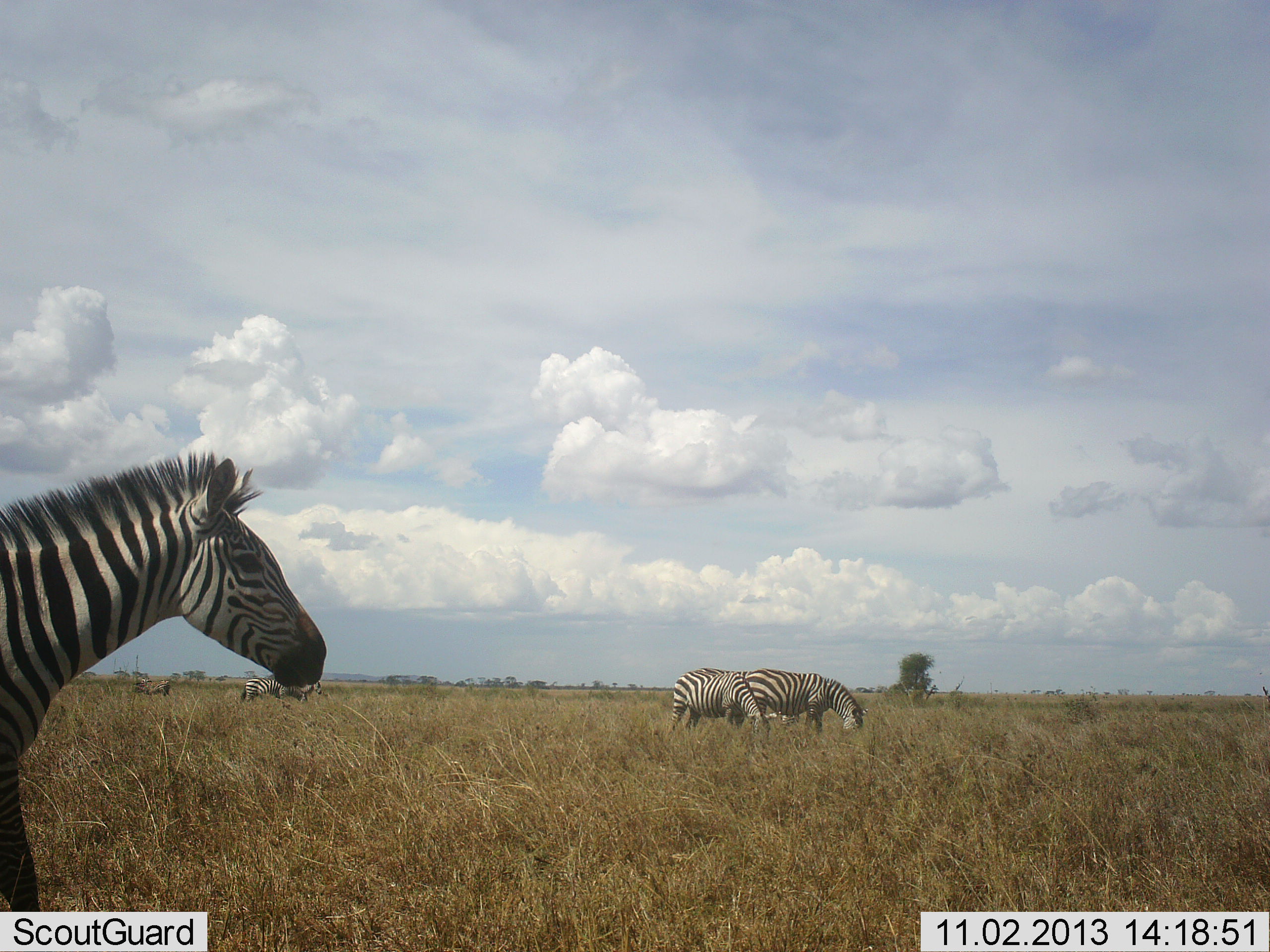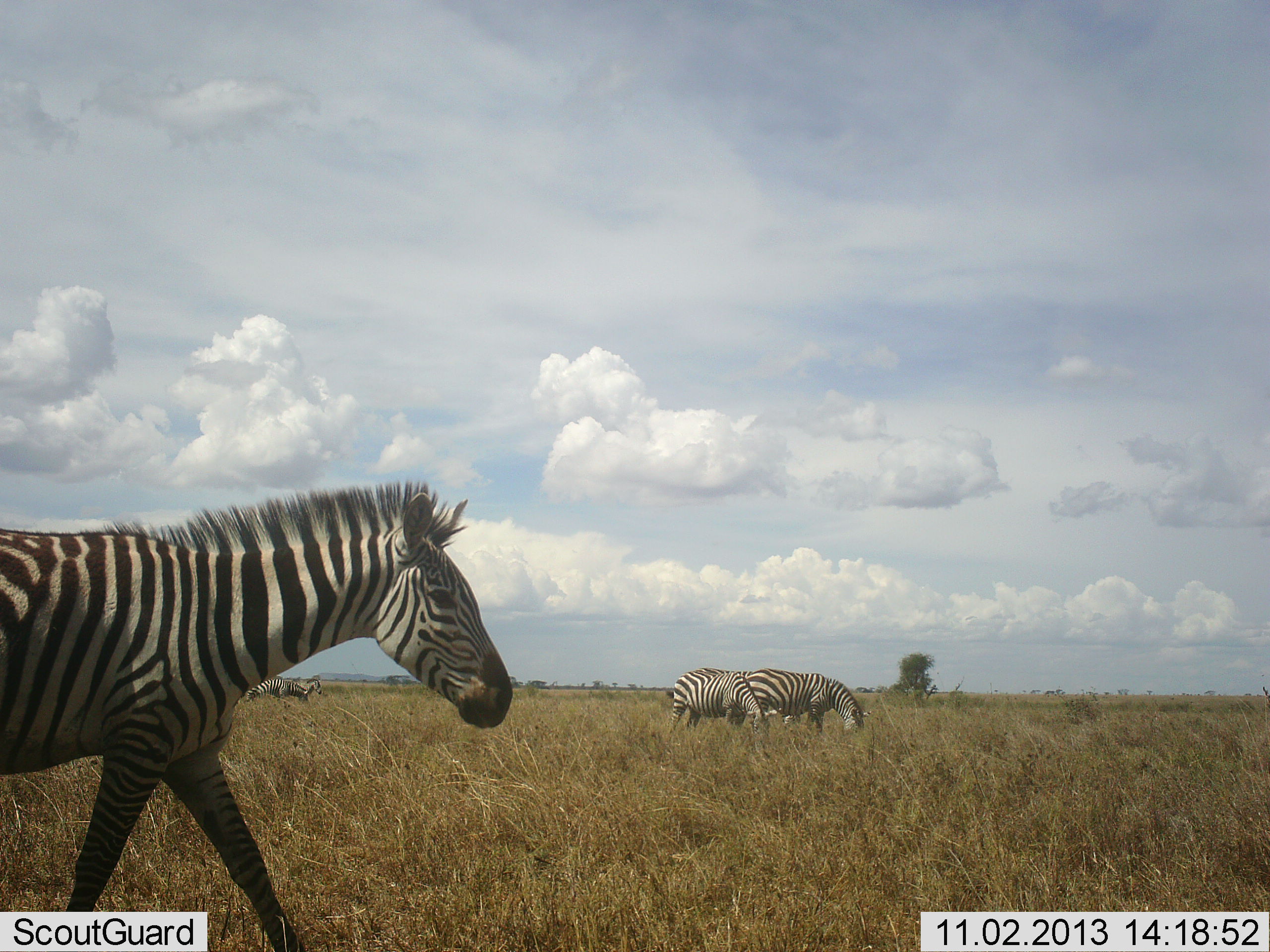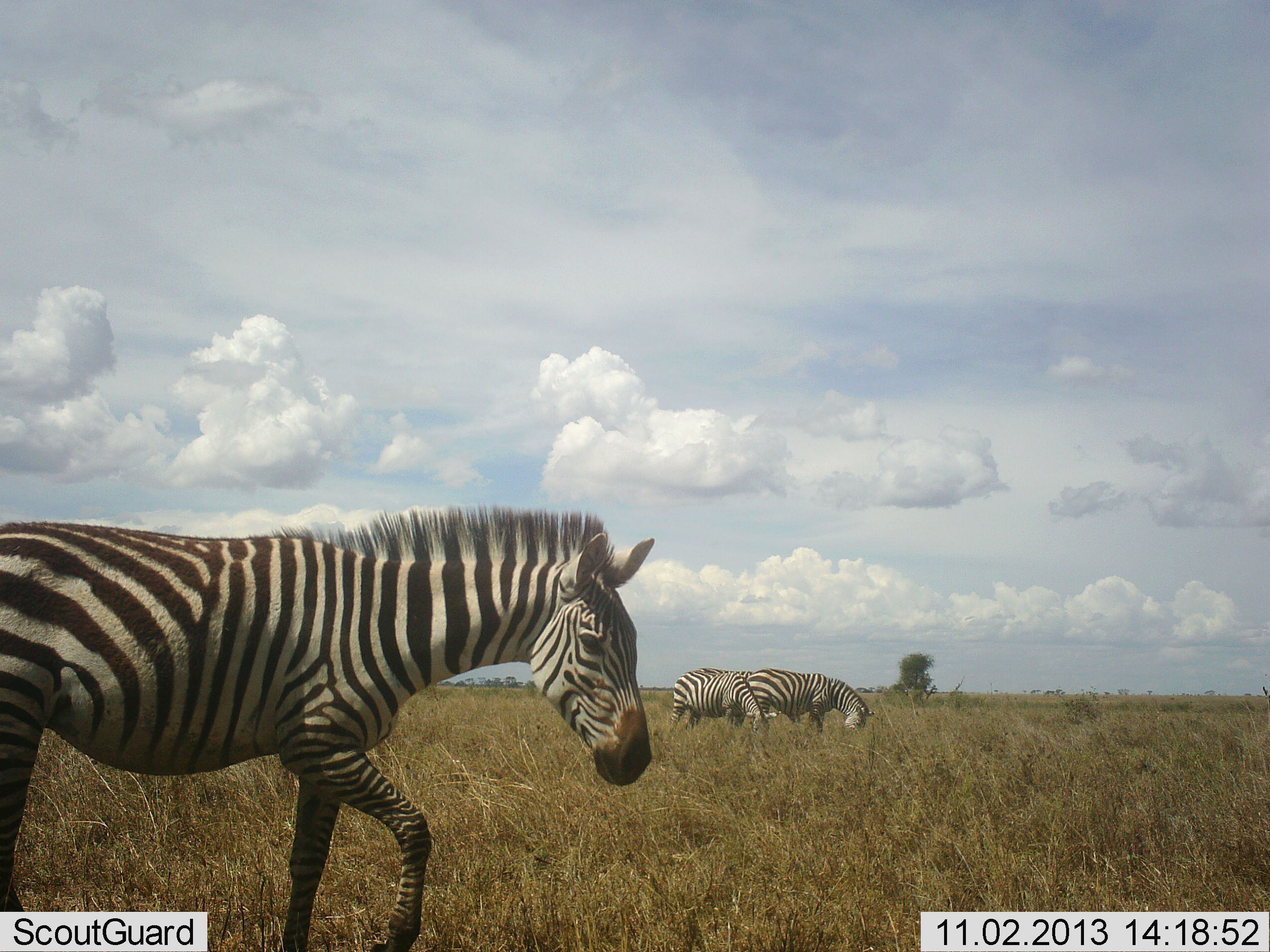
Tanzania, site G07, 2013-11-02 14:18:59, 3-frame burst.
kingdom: Animalia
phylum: Chordata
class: Mammalia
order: Perissodactyla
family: Equidae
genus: Equus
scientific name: Equus quagga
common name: plains zebra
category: zebra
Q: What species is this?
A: Zebra (plains zebra) (Equus quagga).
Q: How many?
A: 5.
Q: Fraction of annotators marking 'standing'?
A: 40%.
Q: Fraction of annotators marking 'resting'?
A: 0%.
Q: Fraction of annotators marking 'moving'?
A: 100%.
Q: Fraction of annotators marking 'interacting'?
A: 10%.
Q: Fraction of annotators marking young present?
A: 10%.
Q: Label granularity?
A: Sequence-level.